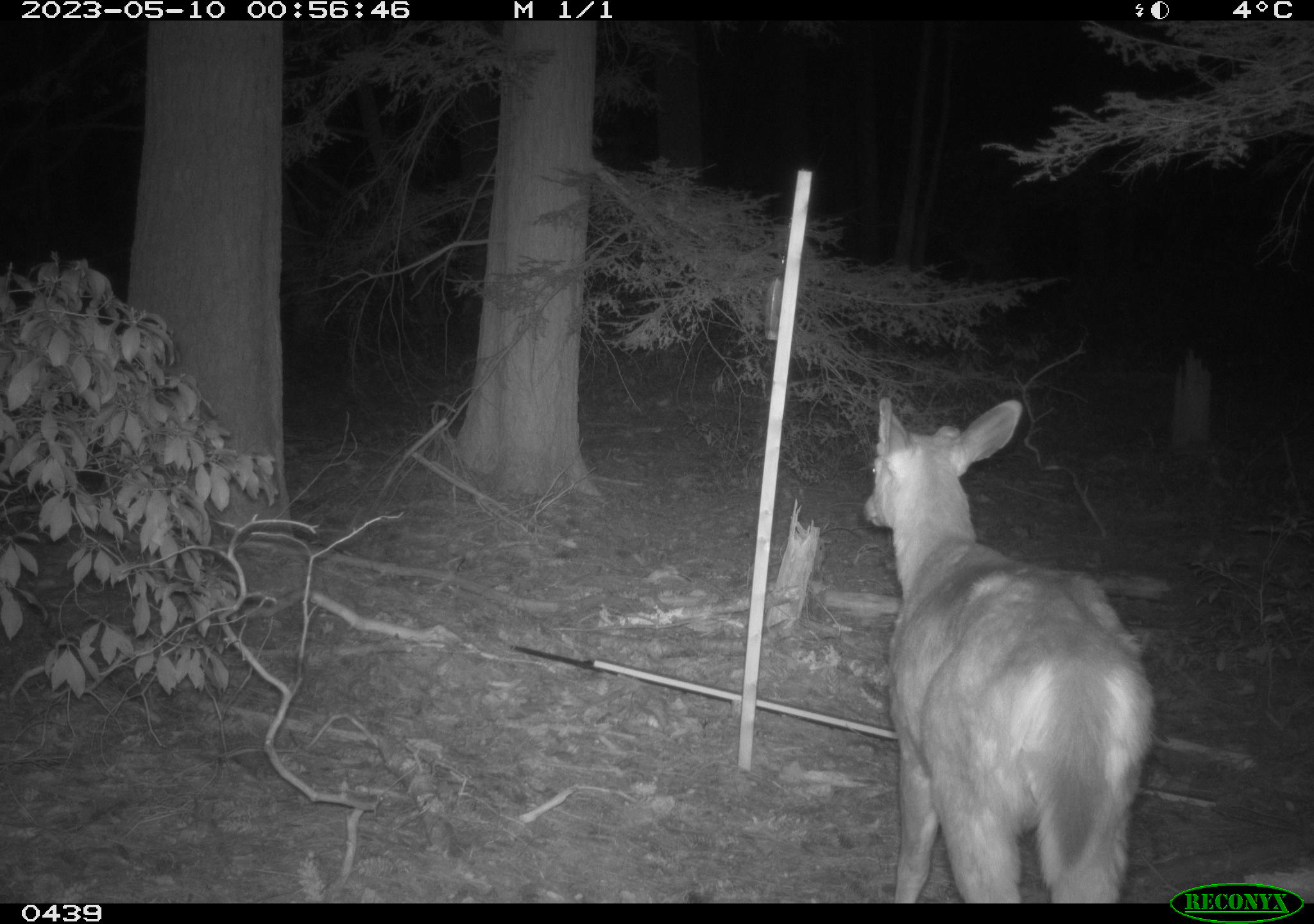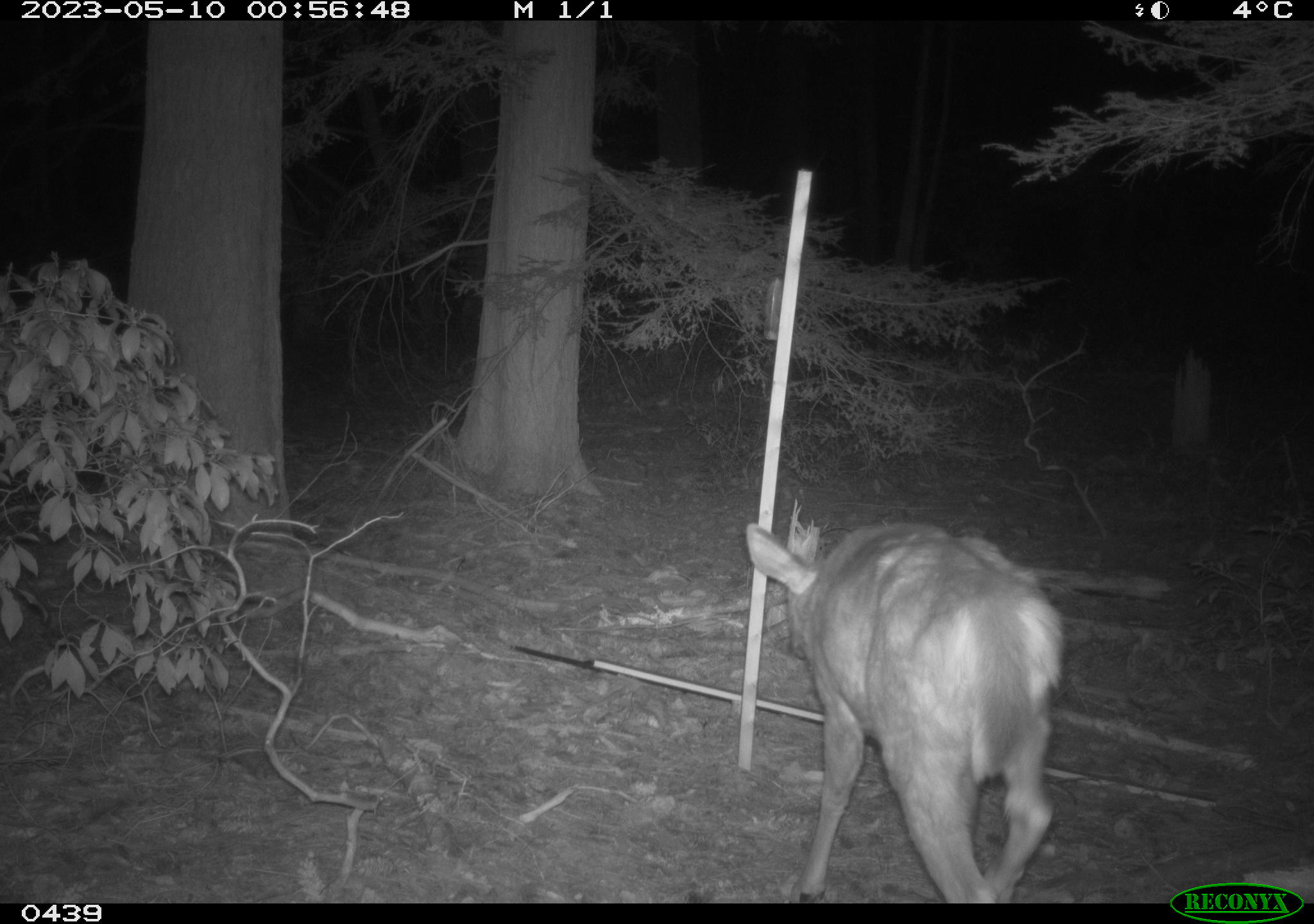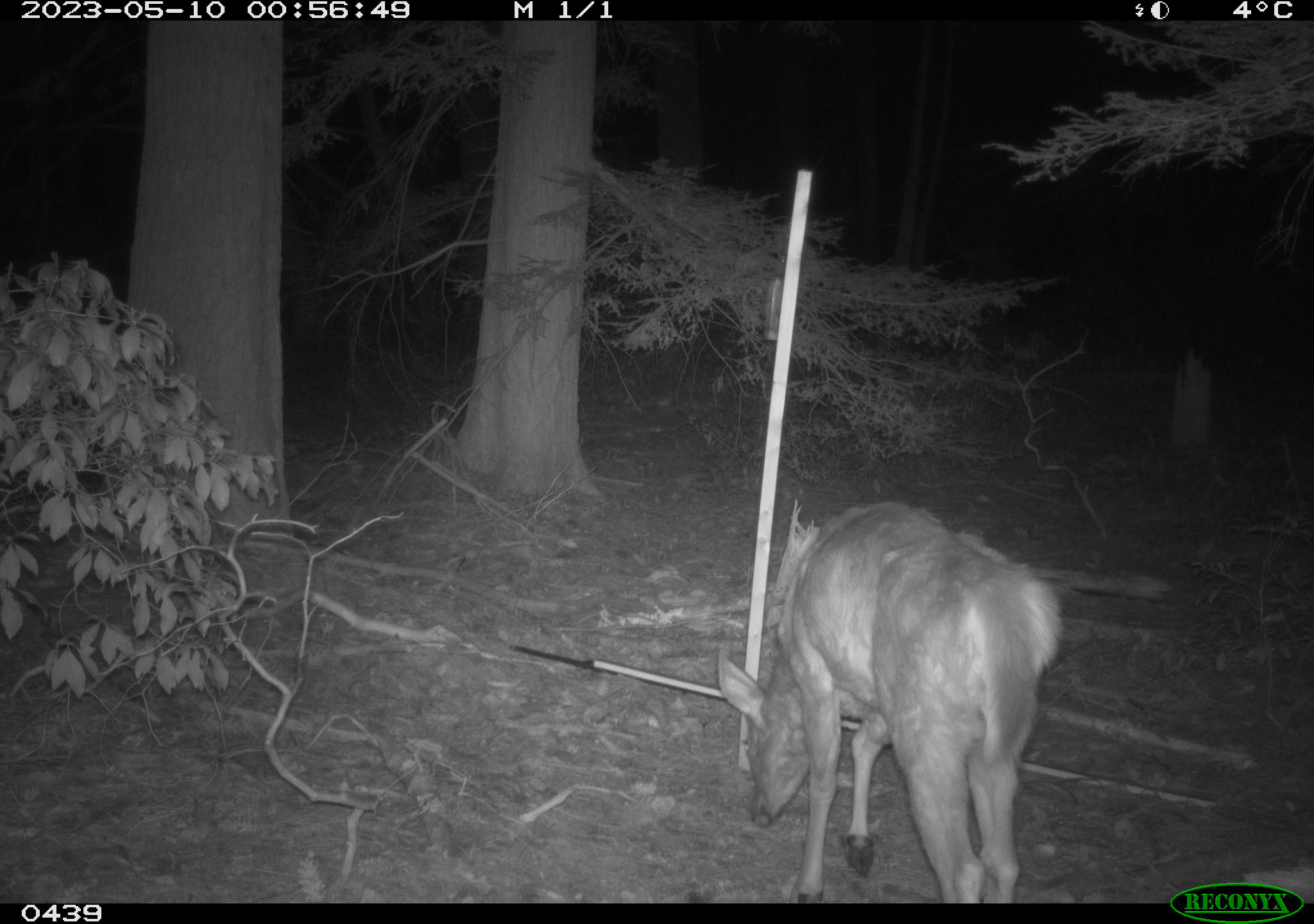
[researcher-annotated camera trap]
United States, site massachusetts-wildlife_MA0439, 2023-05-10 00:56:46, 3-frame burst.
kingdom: Animalia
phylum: Chordata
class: Mammalia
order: Artiodactyla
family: Cervidae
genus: Odocoileus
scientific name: Odocoileus virginianus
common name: white-tailed deer